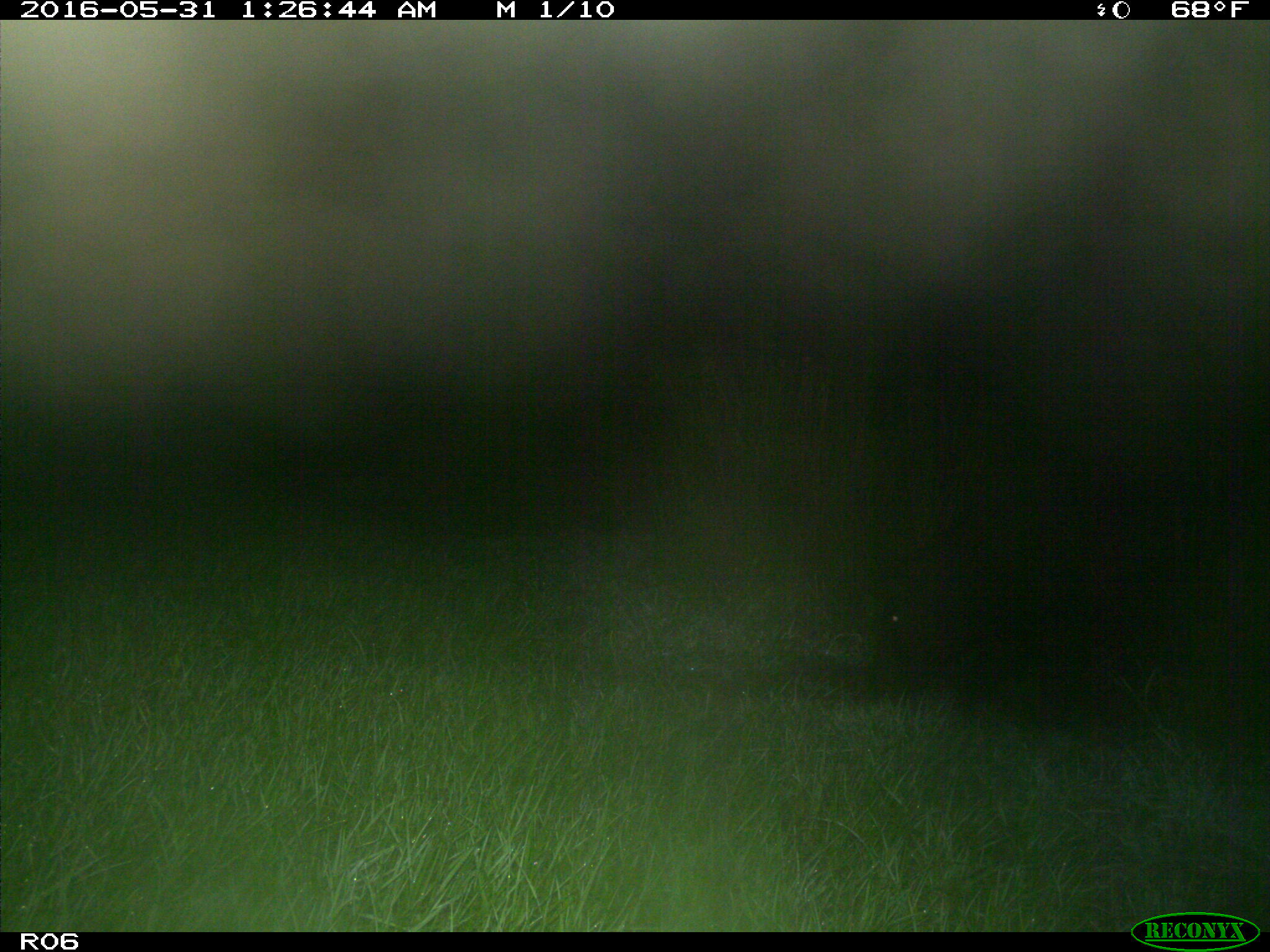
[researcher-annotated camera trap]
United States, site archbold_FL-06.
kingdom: Animalia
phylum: Chordata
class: Mammalia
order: Artiodactyla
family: Suidae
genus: Sus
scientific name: Sus scrofa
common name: wild boar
Sus scrofa (wild boar).